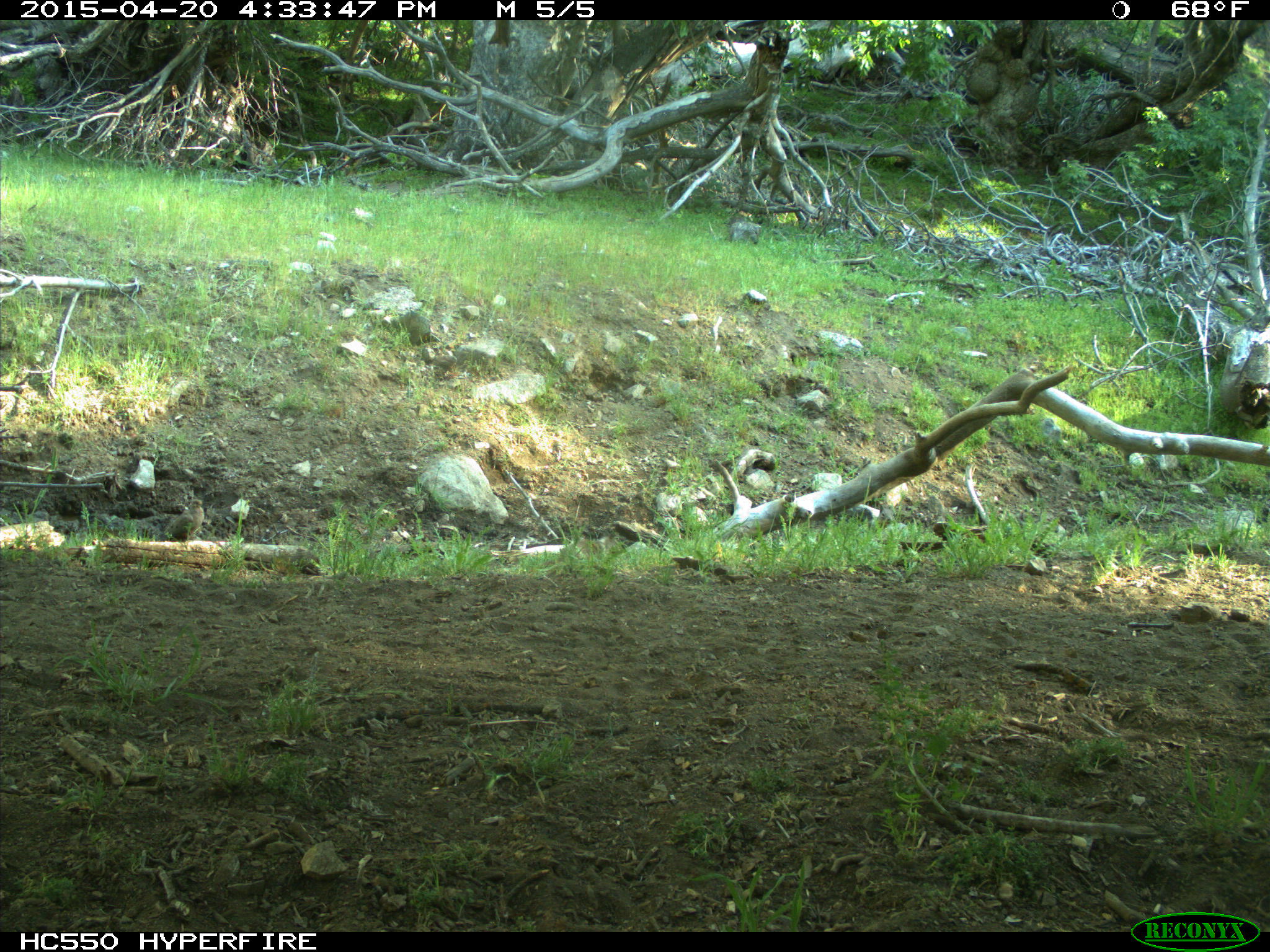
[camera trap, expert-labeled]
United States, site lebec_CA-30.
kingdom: Animalia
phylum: Chordata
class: Mammalia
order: Rodentia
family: Sciuridae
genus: Otospermophilus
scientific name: Otospermophilus beecheyi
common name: california ground squirrel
Otospermophilus beecheyi (california ground squirrel).